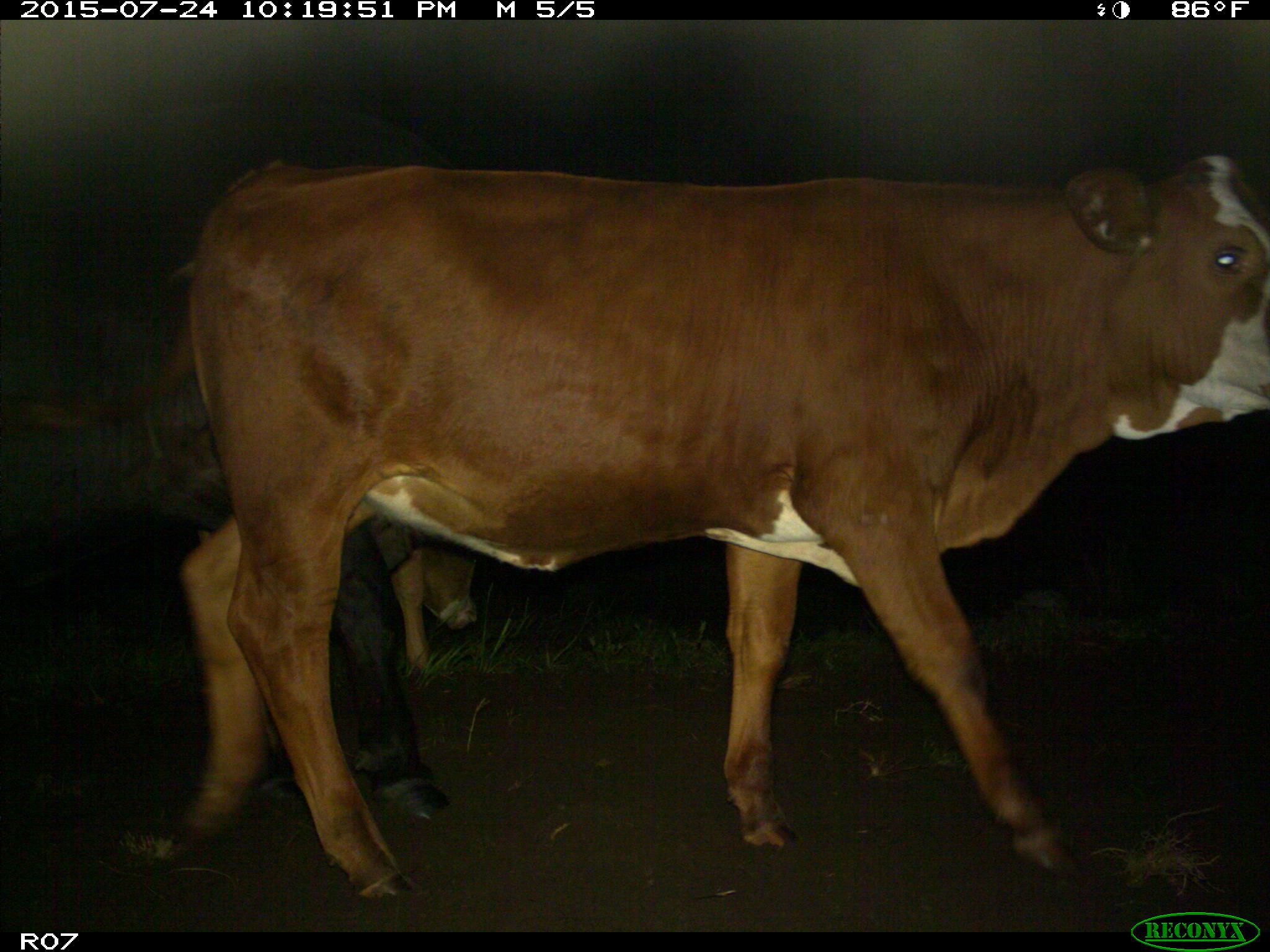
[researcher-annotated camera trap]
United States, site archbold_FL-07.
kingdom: Animalia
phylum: Chordata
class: Mammalia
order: Artiodactyla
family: Bovidae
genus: Bos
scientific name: Bos taurus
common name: domestic cow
Bos taurus (domestic cow).